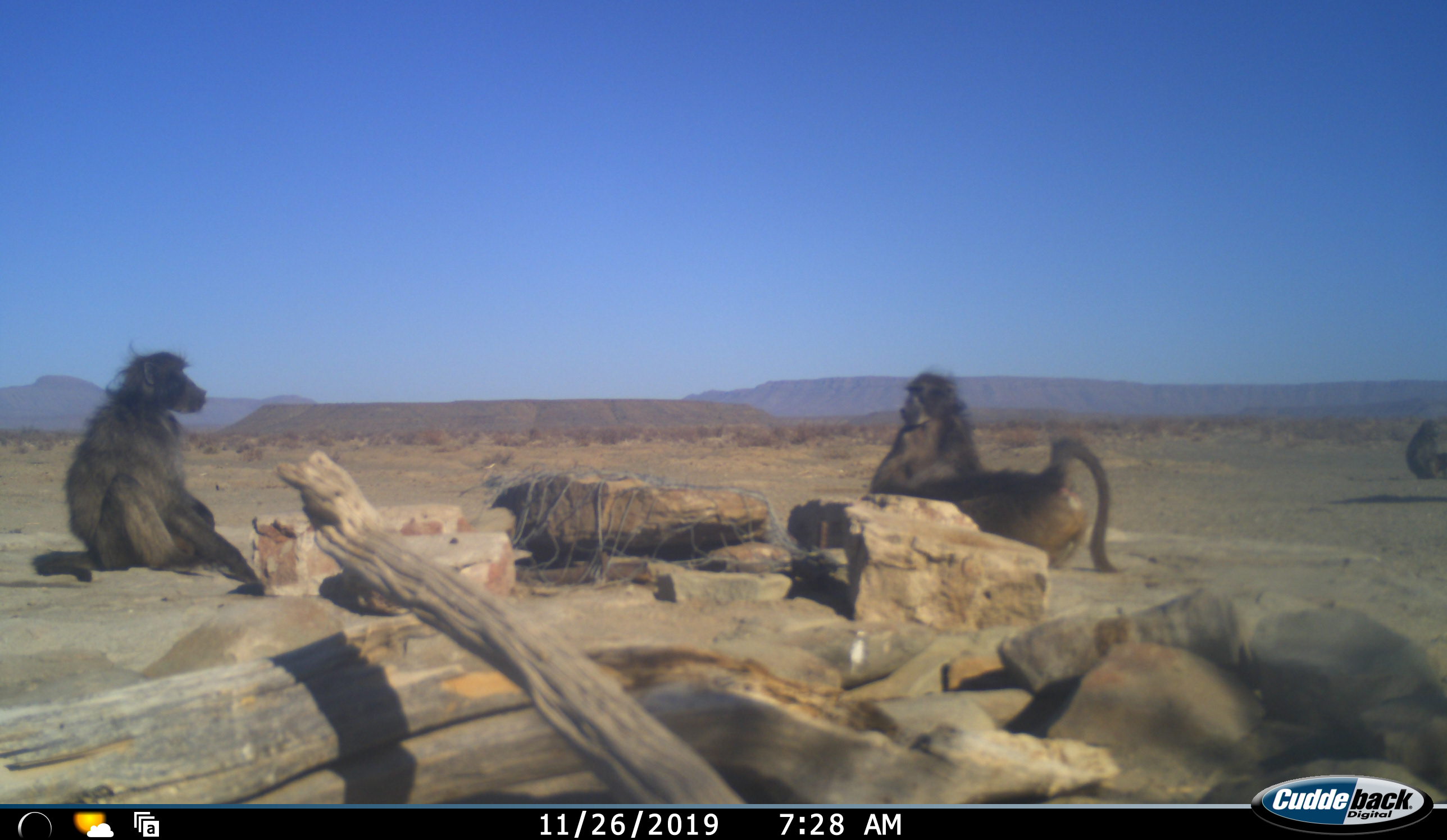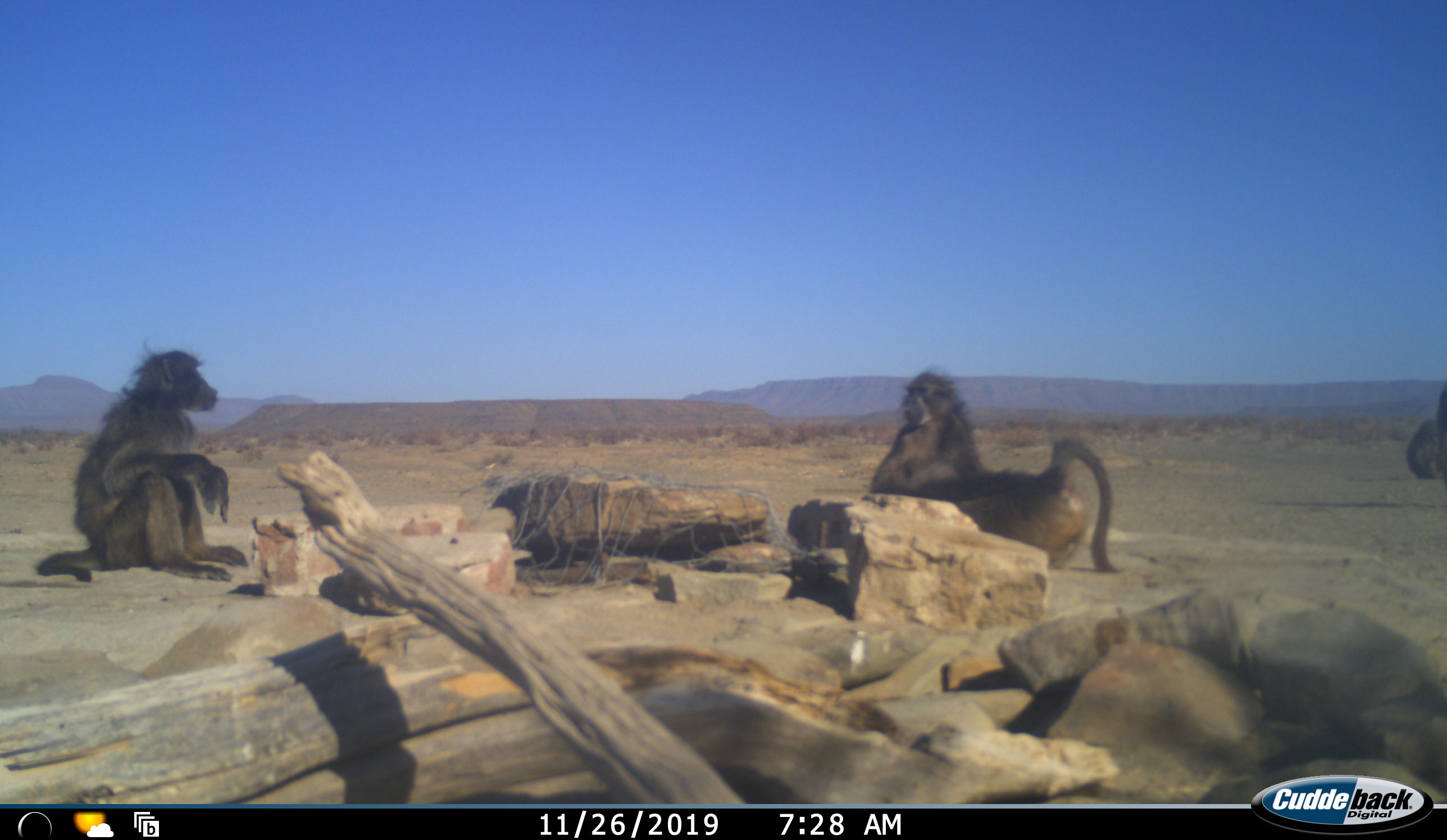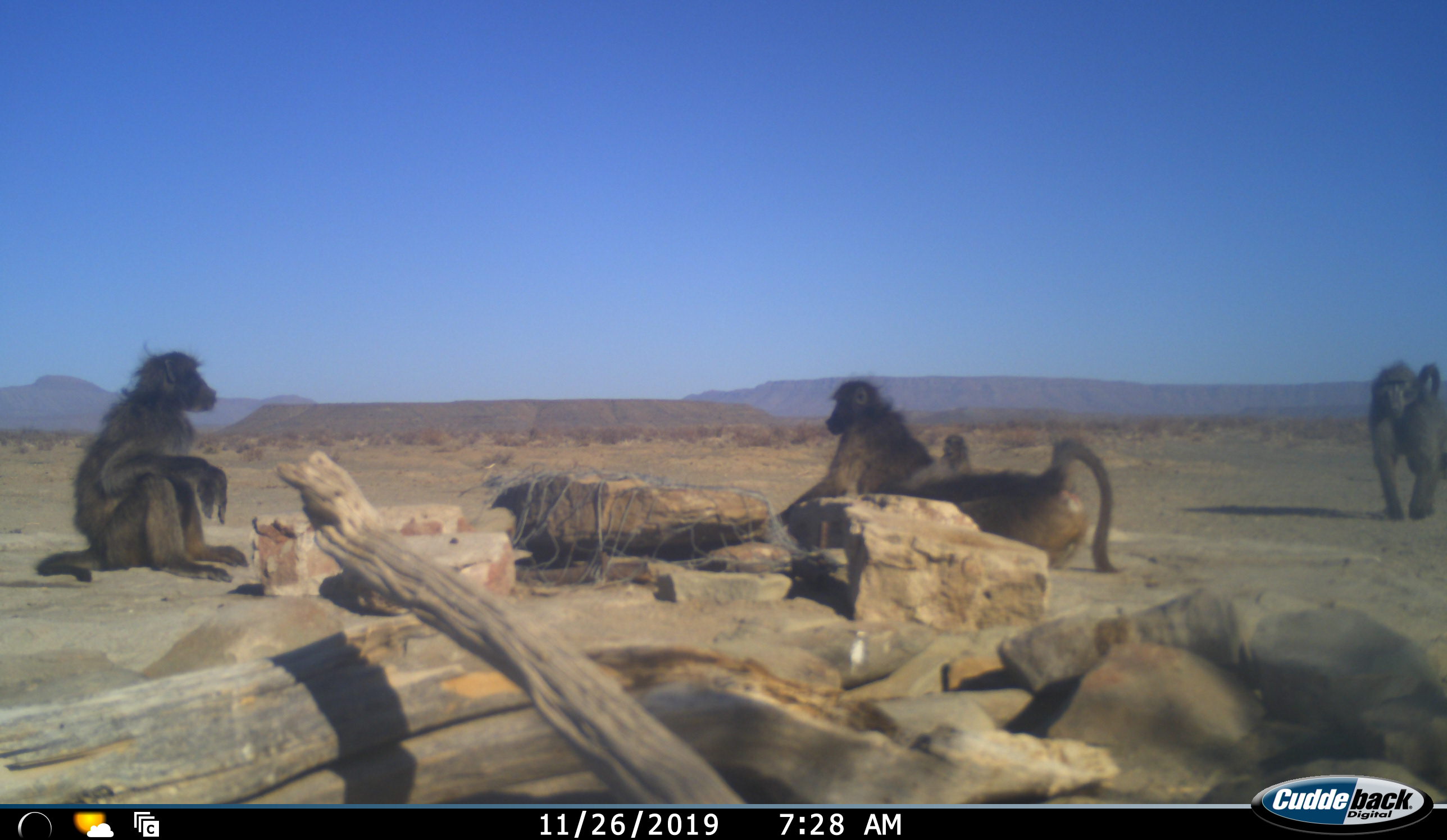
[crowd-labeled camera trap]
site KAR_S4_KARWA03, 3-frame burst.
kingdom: Animalia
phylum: Chordata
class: Mammalia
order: Primates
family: Cercopithecidae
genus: Papio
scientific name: Papio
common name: baboon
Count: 5.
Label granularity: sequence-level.